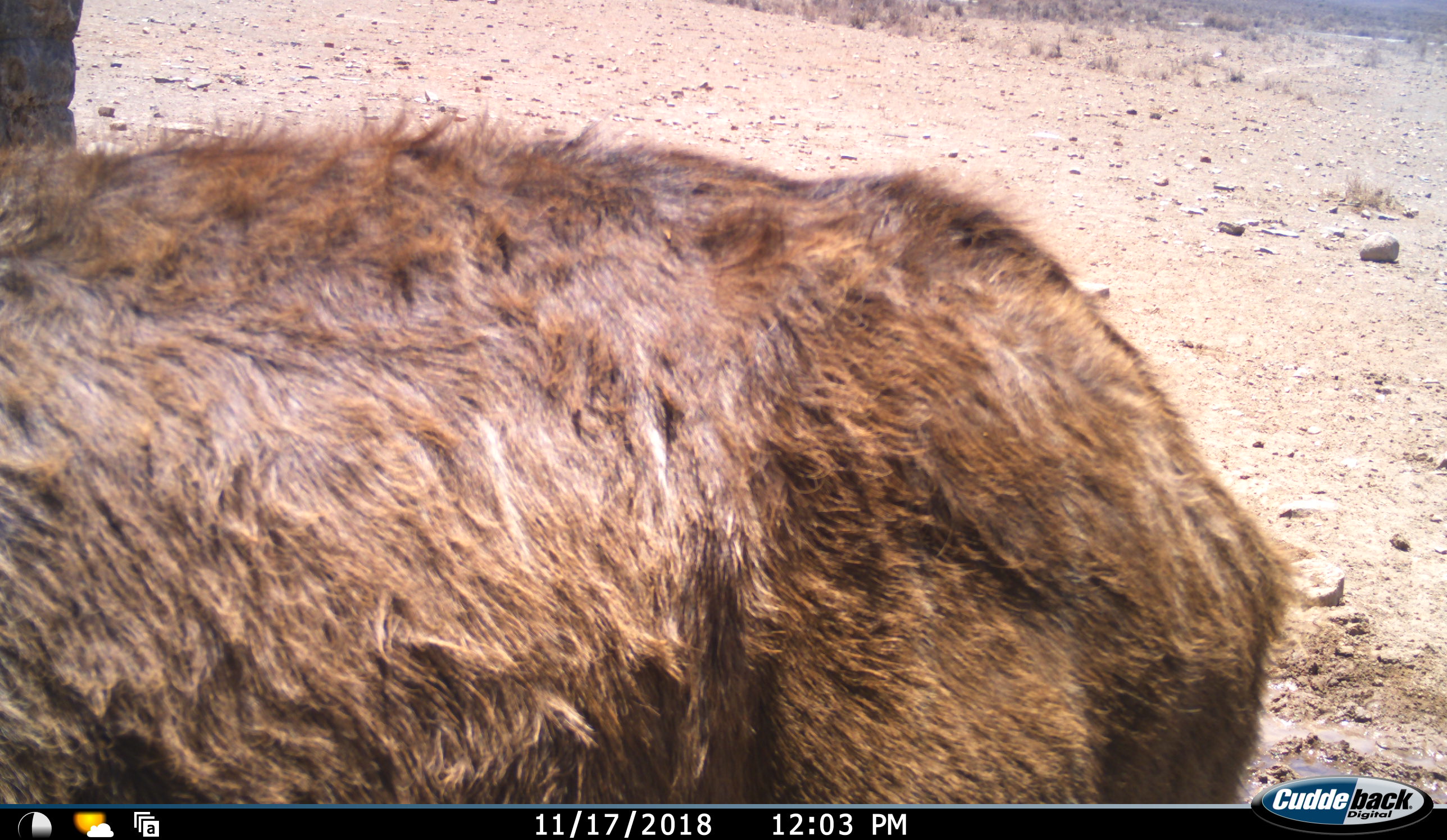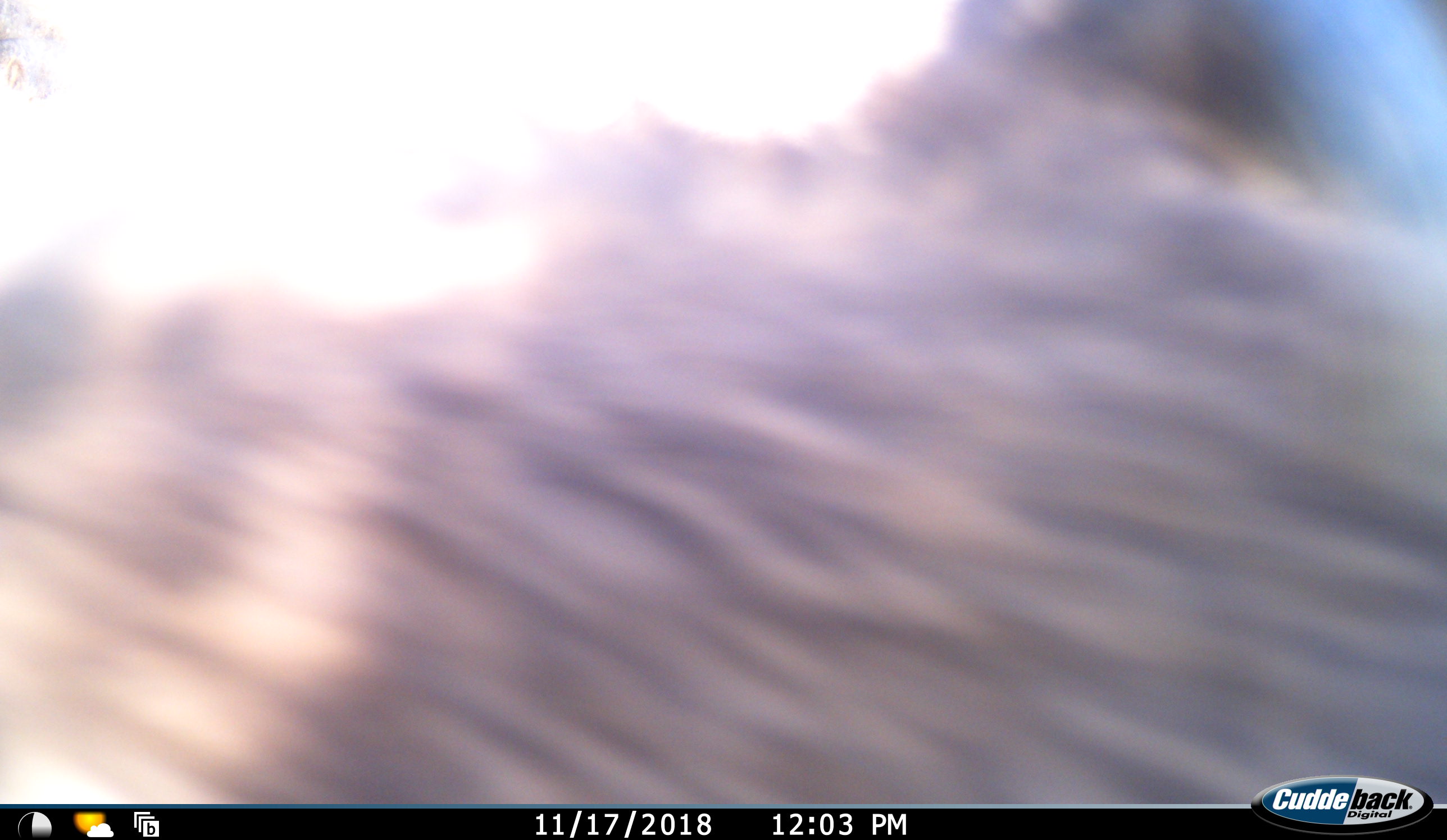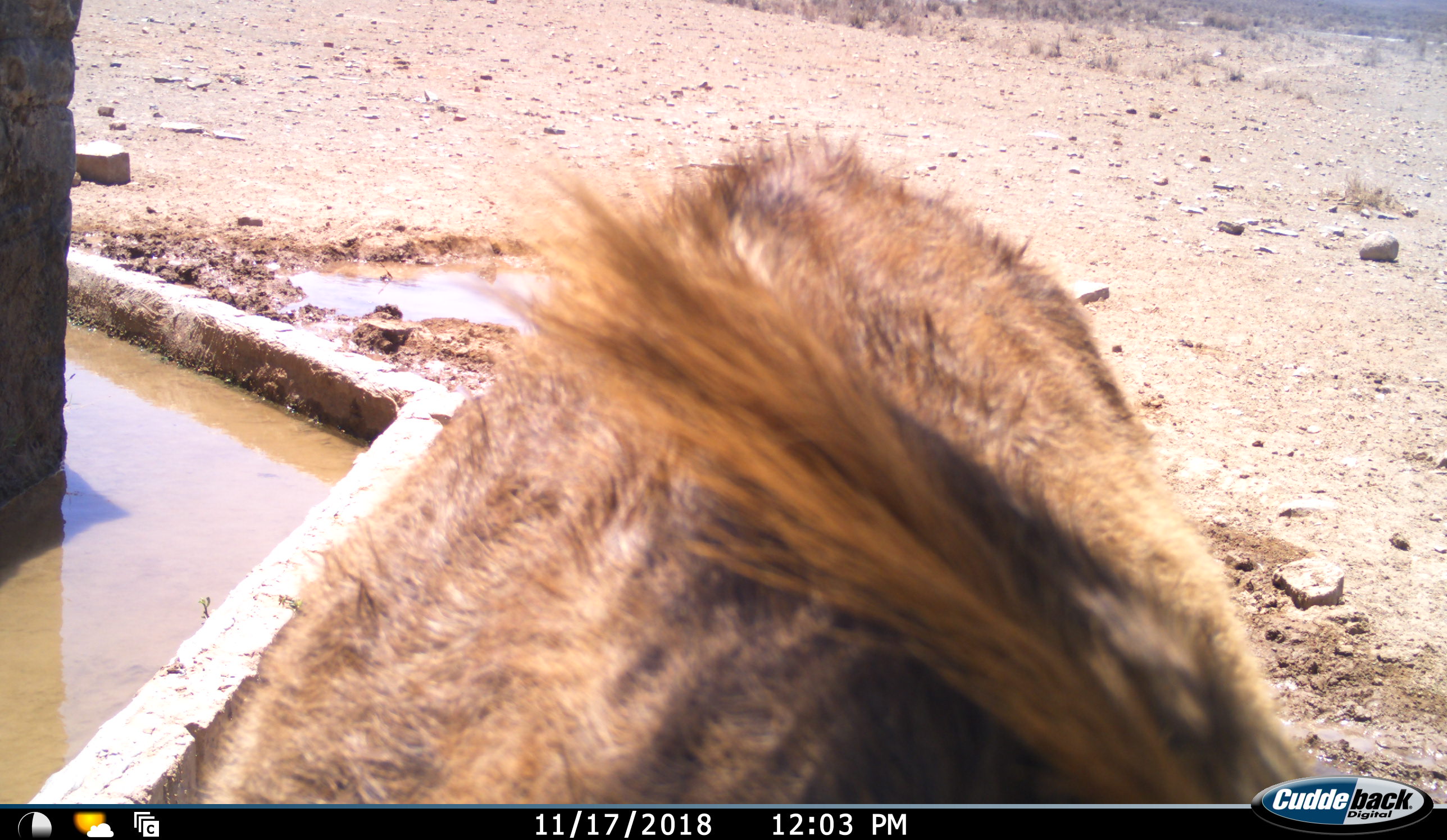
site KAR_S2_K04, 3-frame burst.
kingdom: Animalia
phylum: Chordata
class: Mammalia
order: Artiodactyla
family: Bovidae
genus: Tragelaphus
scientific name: Tragelaphus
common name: kudu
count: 1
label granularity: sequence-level